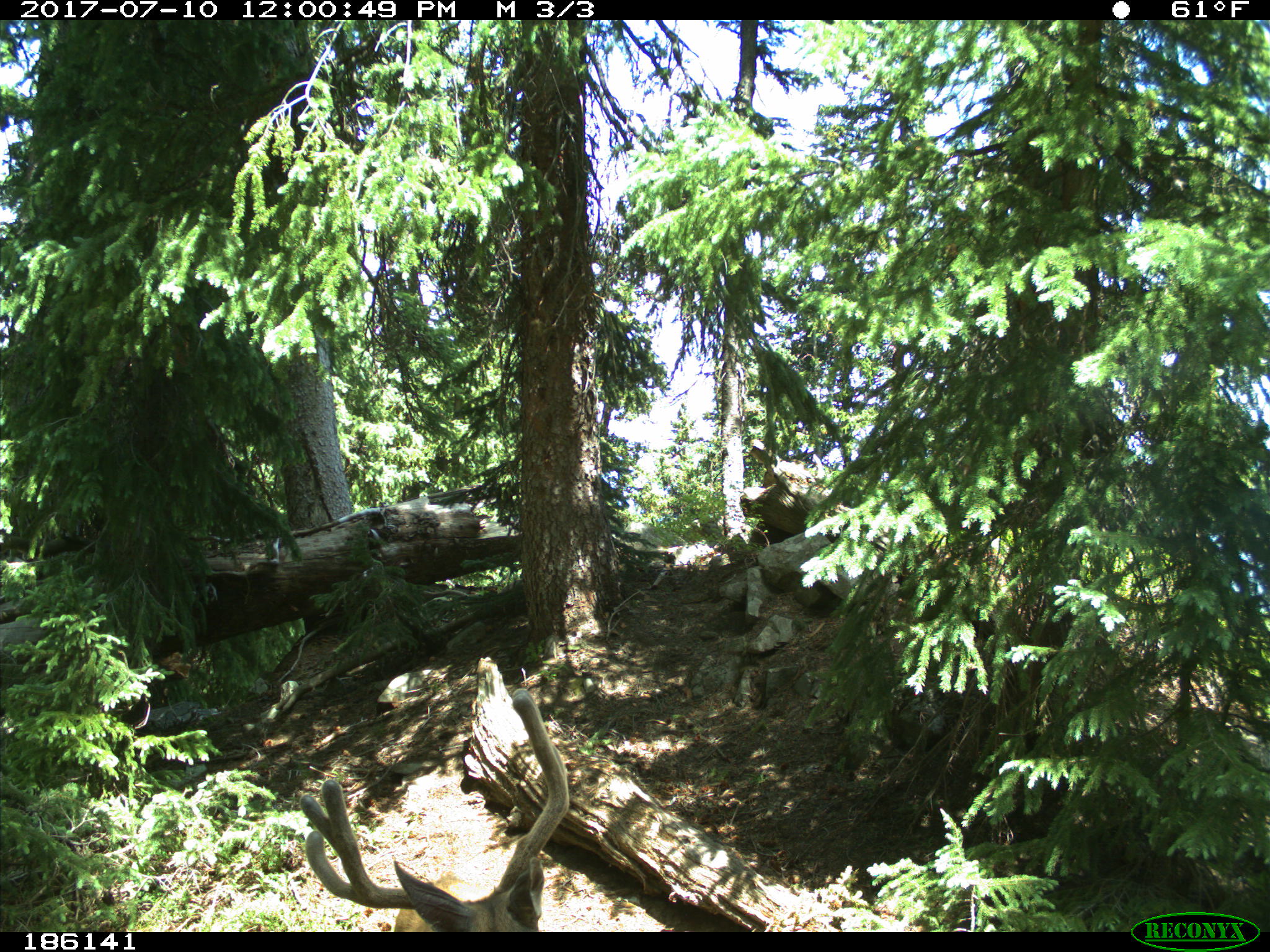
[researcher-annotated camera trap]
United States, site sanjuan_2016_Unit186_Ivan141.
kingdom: Animalia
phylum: Chordata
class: Mammalia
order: Artiodactyla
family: Cervidae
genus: Odocoileus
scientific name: Odocoileus hemionus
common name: mule deer